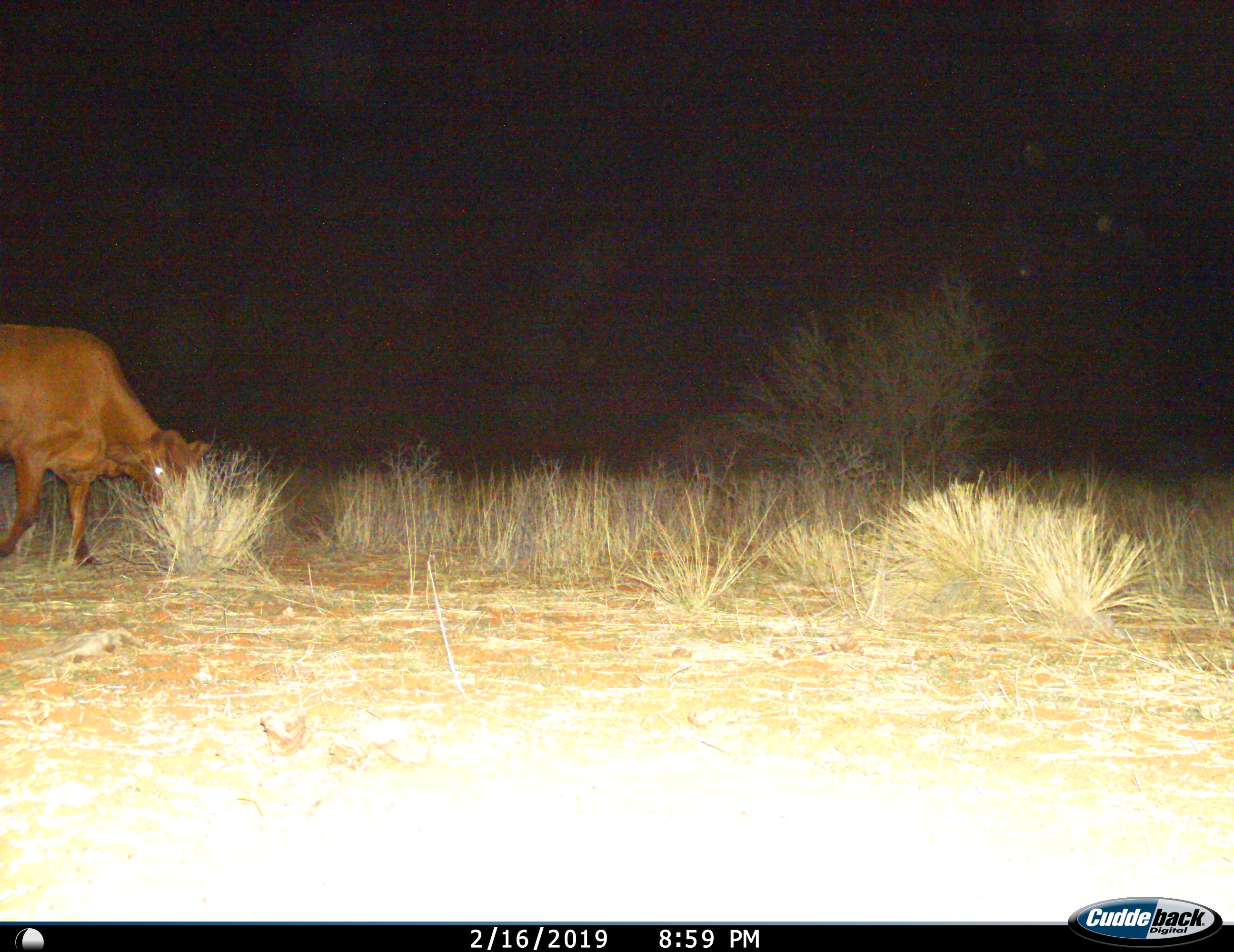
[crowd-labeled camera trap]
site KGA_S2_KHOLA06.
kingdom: Animalia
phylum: Chordata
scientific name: Vertebrata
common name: domestic animal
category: domesticanimal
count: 1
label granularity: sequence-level